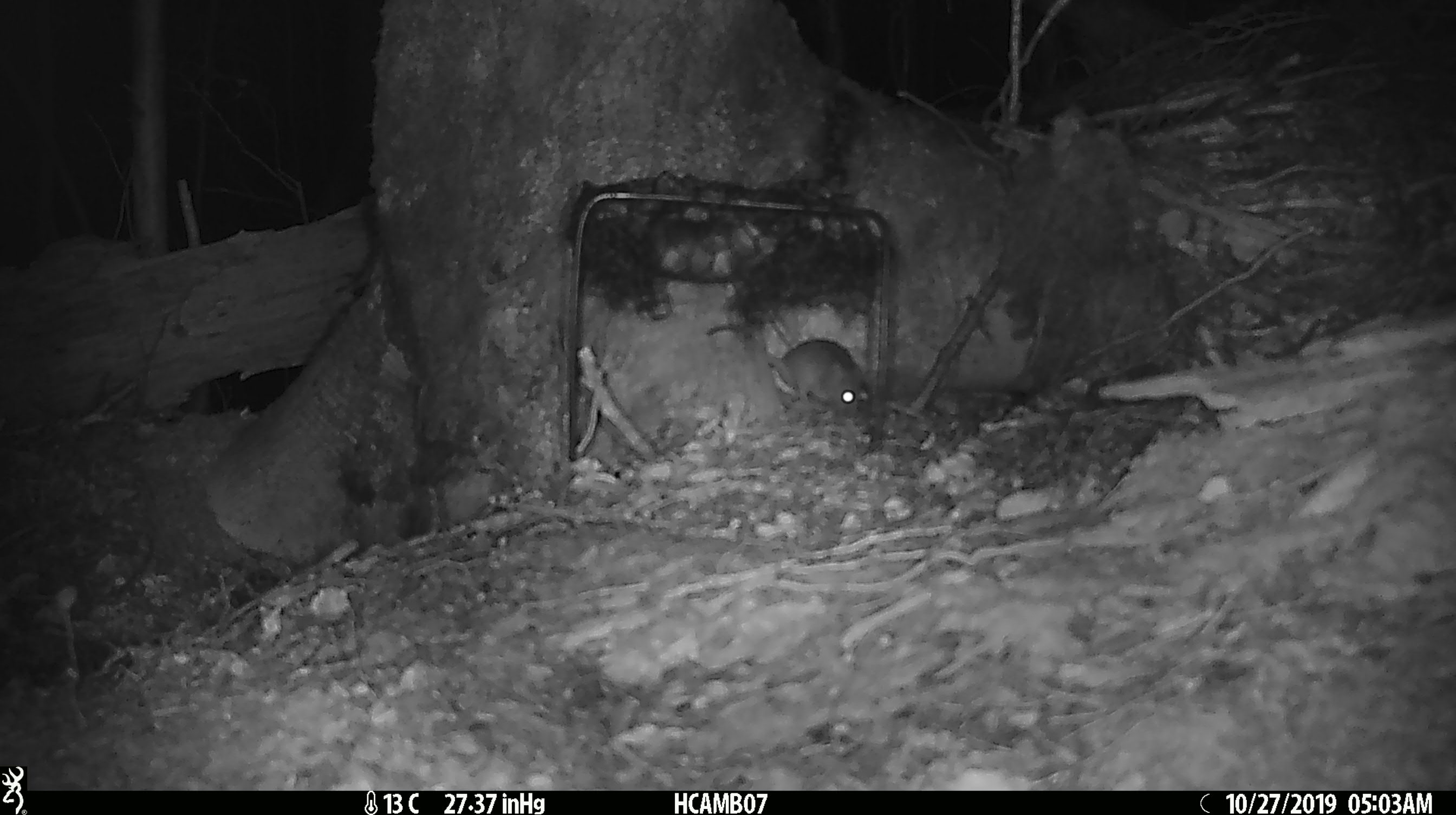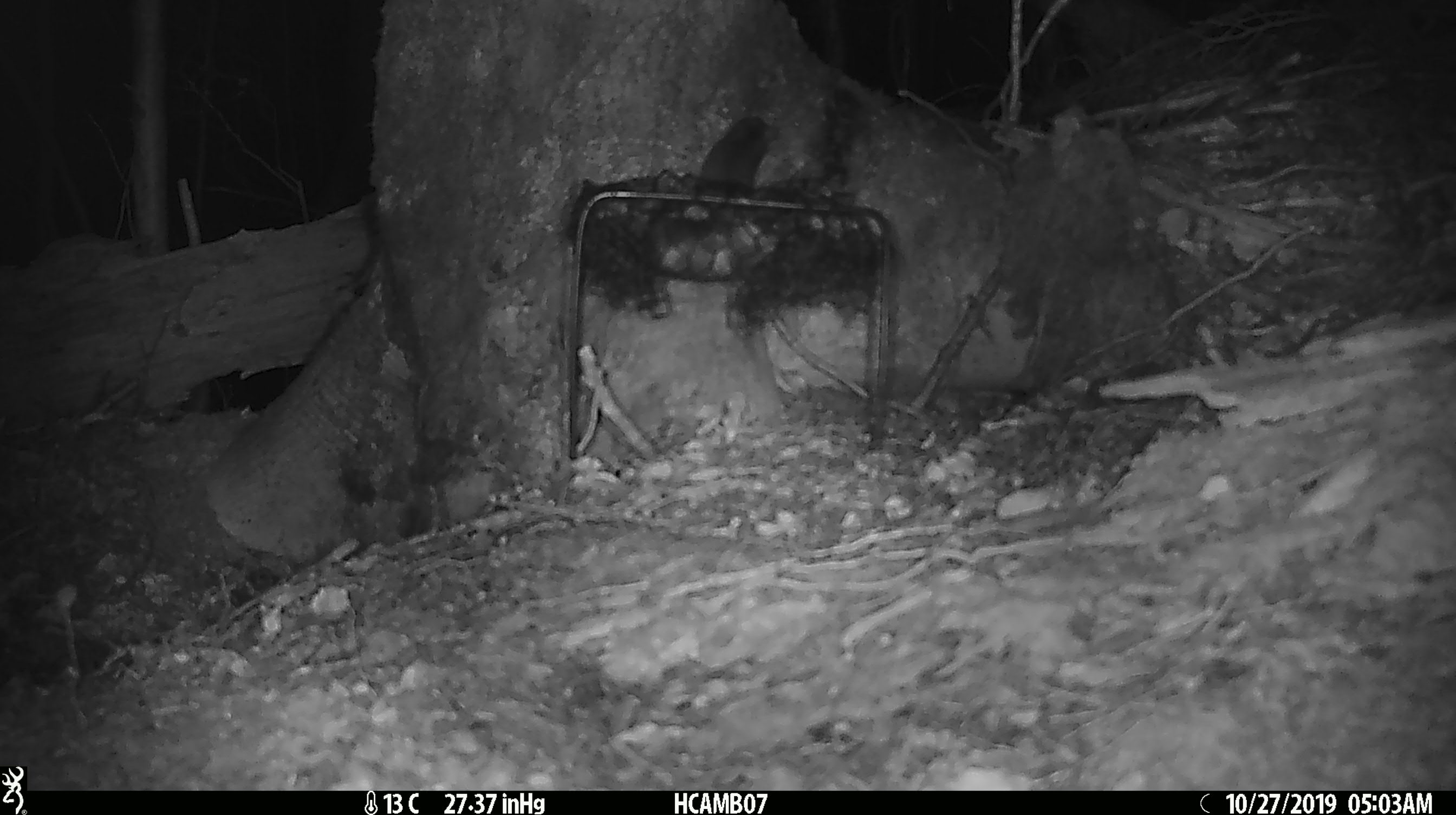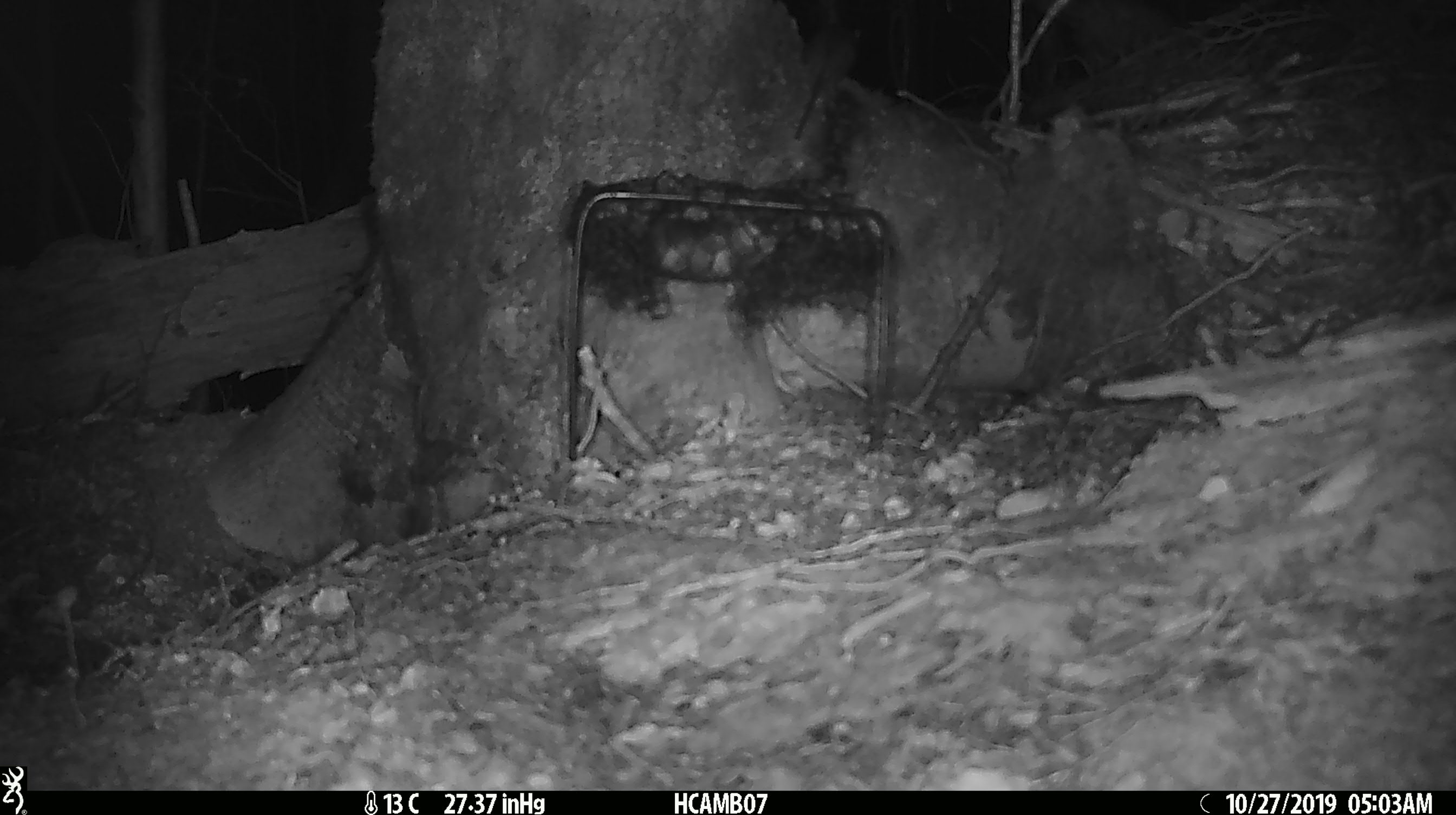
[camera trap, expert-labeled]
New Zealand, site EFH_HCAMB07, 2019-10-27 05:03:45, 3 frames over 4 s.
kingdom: Animalia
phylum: Chordata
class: Mammalia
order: Rodentia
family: Muridae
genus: Mus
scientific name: Mus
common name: mouse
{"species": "mouse (Mus)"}